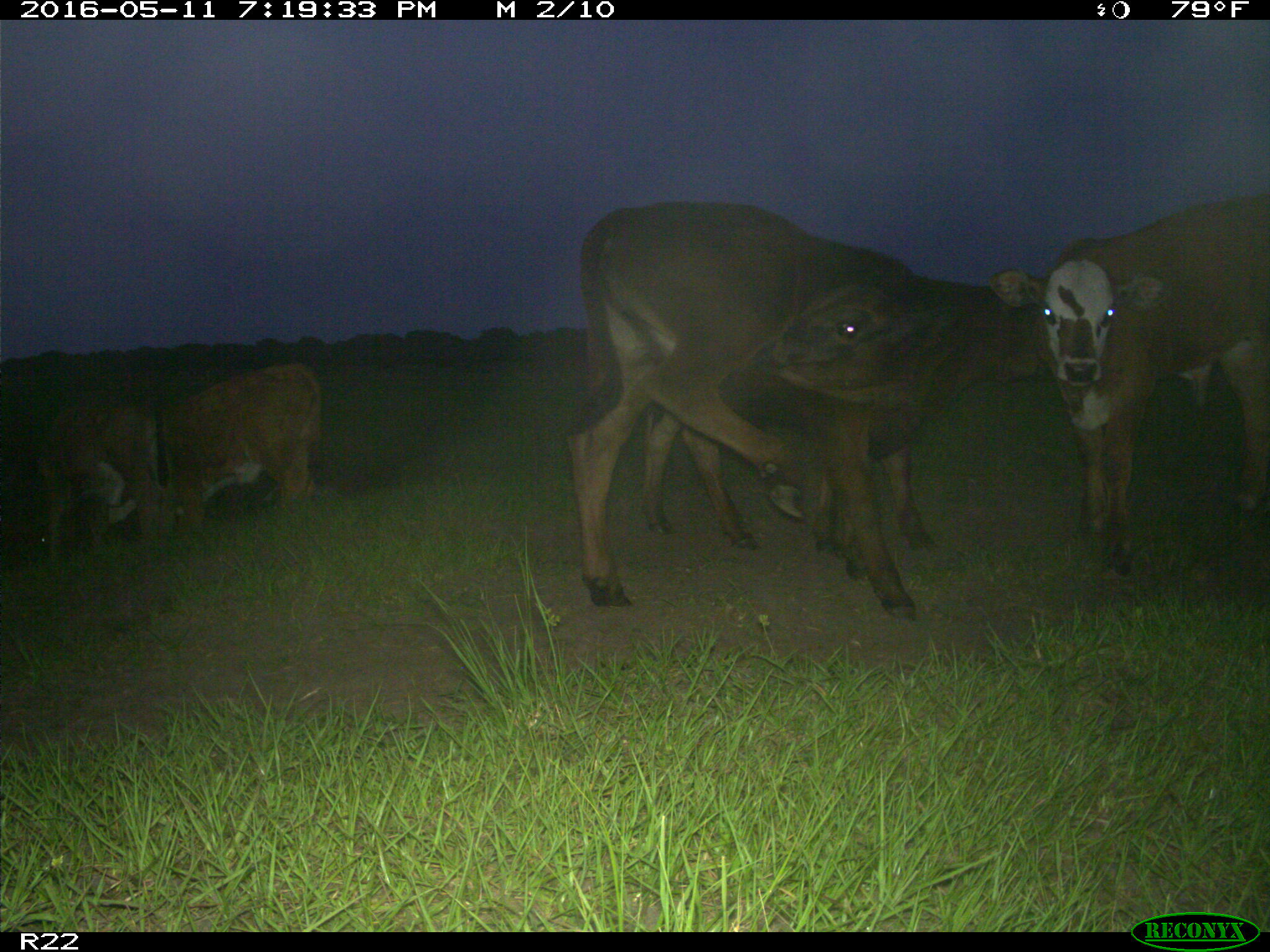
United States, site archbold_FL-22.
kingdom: Animalia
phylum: Chordata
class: Mammalia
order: Artiodactyla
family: Bovidae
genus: Bos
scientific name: Bos taurus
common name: domestic cow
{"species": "Bos taurus (domestic cow)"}